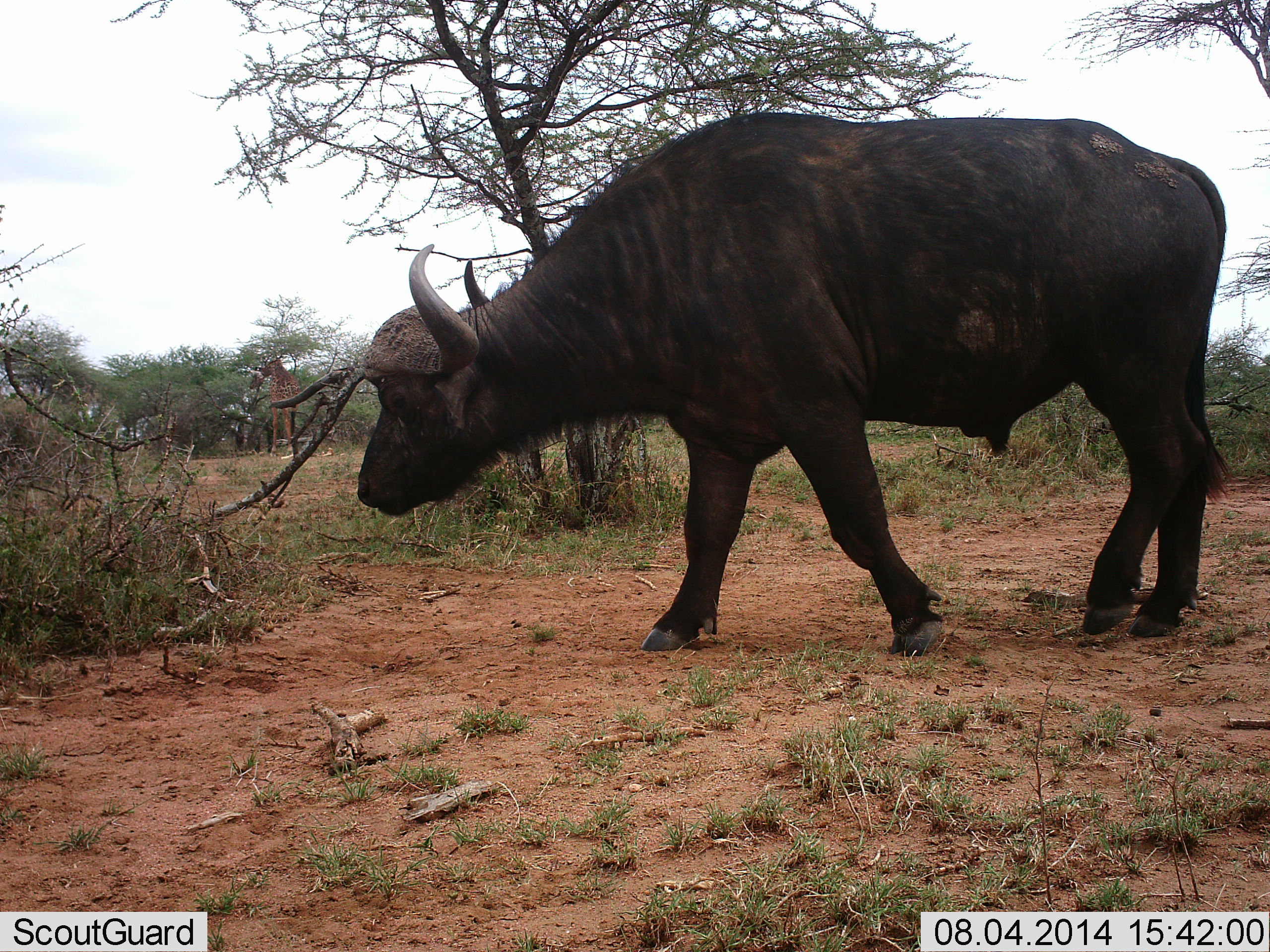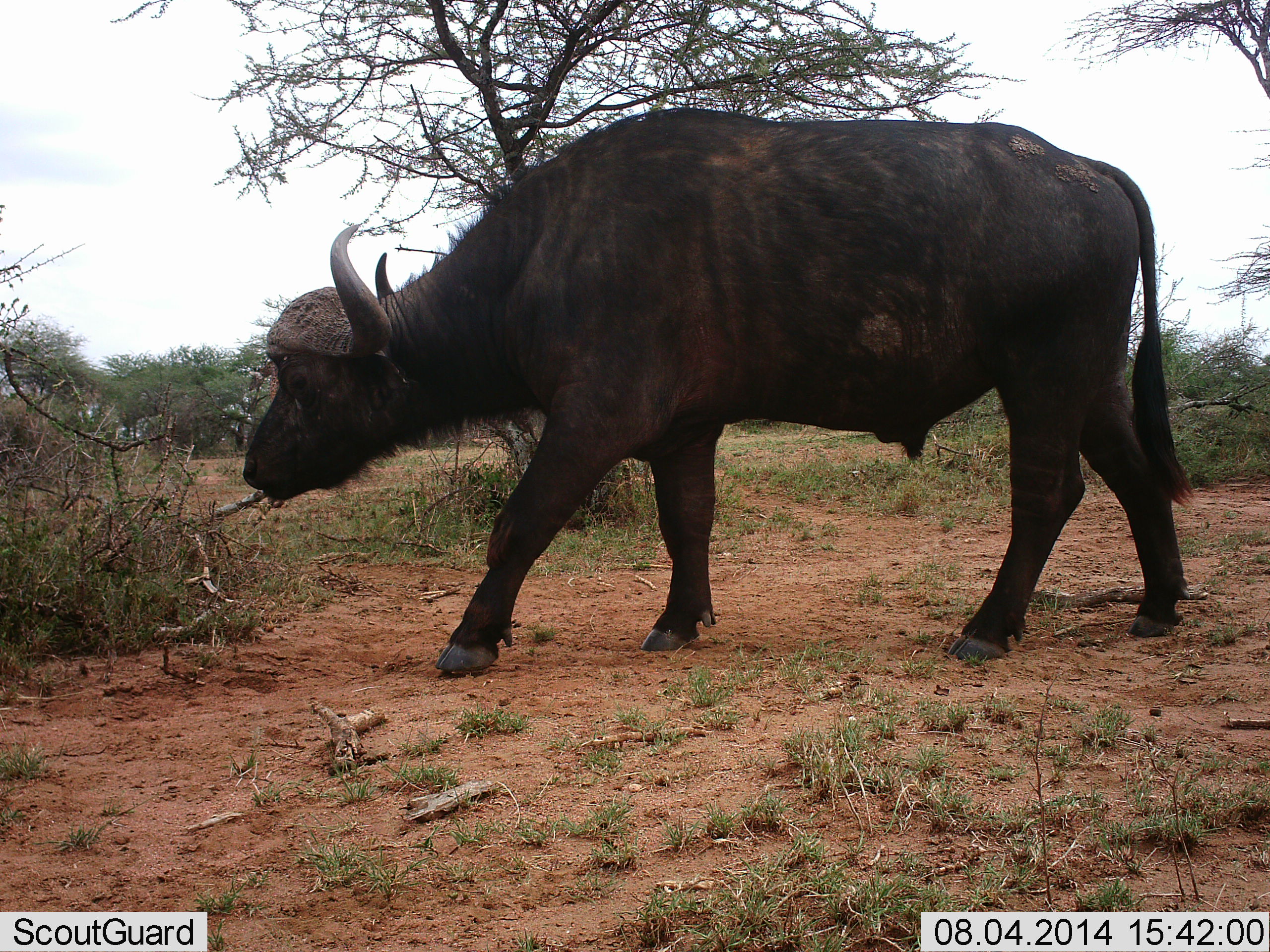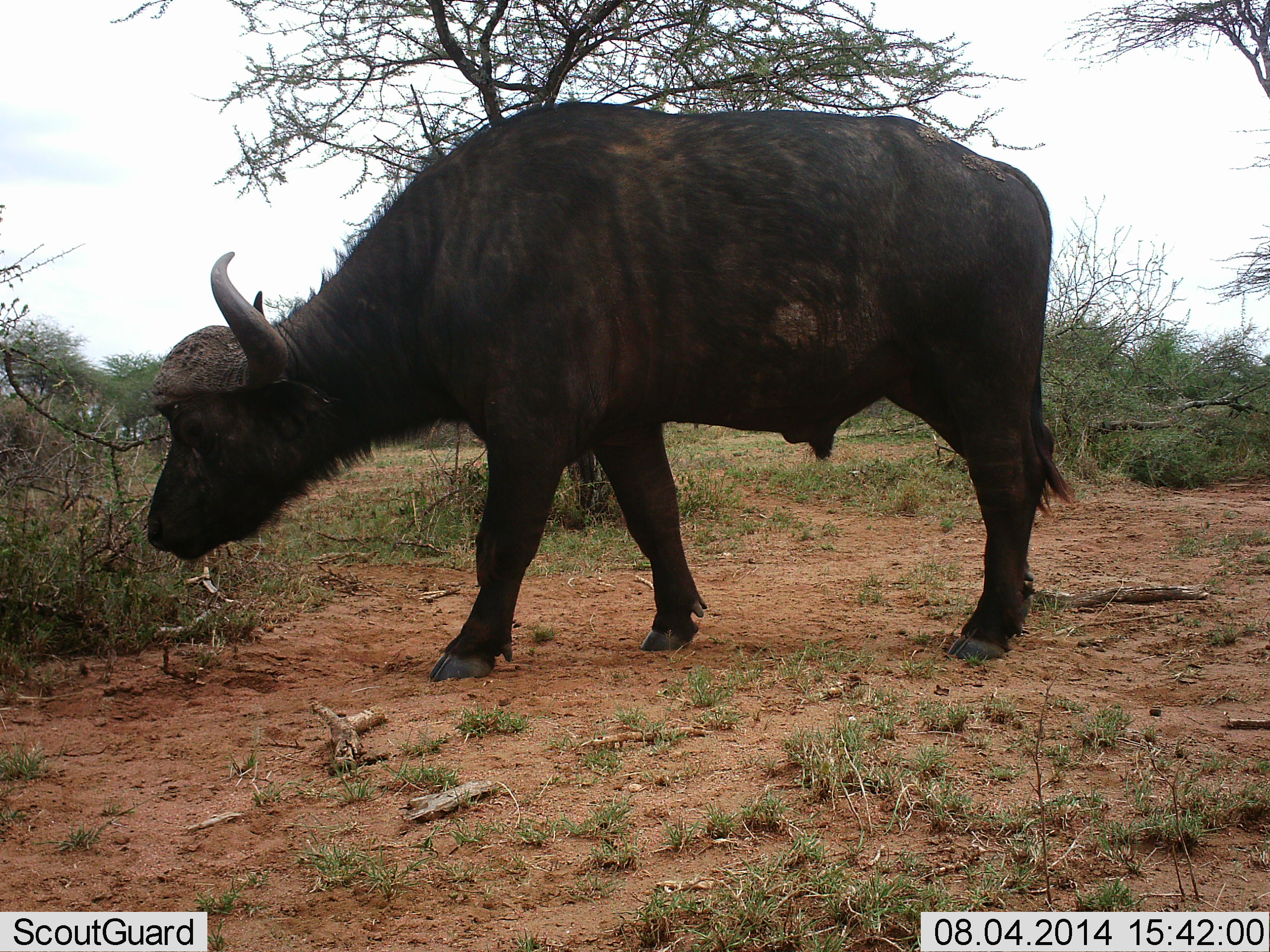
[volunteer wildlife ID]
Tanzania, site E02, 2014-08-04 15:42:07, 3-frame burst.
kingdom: Animalia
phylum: Chordata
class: Mammalia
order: Artiodactyla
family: Bovidae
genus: Syncerus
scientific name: Syncerus caffer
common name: cape buffalo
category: buffalo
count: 1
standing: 9%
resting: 0%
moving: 100%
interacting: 0%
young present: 0%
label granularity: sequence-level